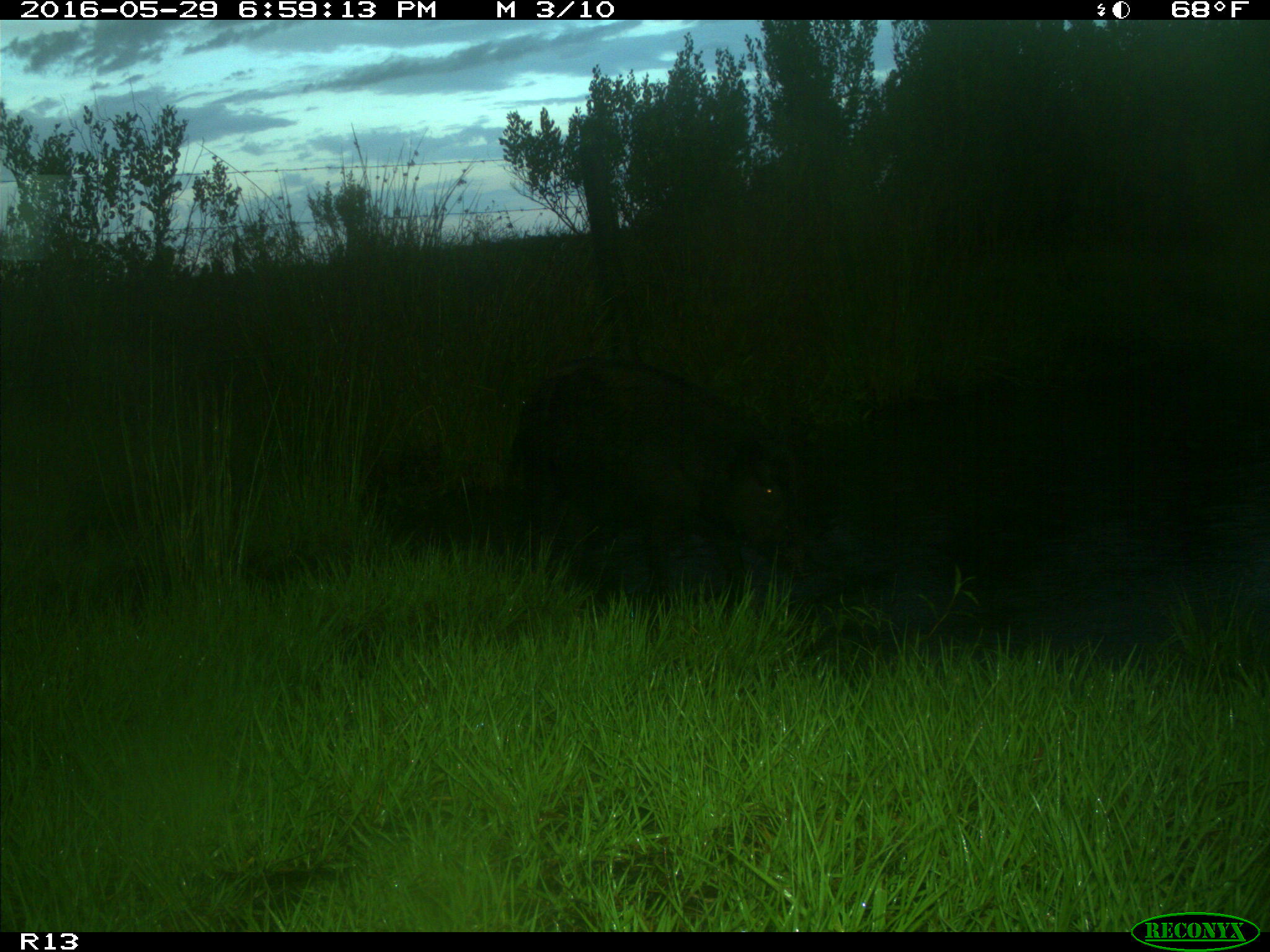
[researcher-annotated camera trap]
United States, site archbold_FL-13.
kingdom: Animalia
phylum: Chordata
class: Mammalia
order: Artiodactyla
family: Suidae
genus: Sus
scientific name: Sus scrofa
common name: wild boar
Sus scrofa (wild boar).